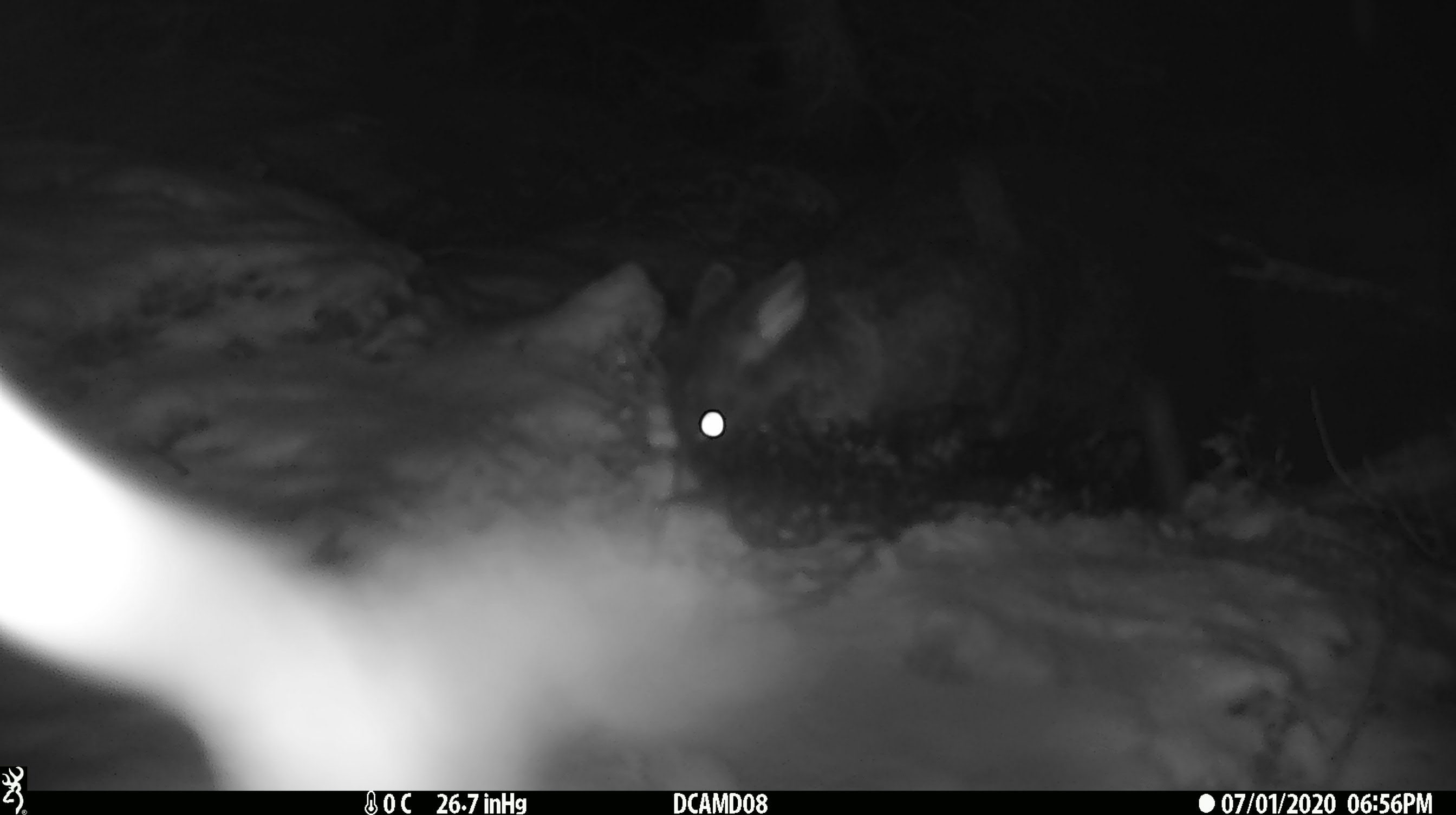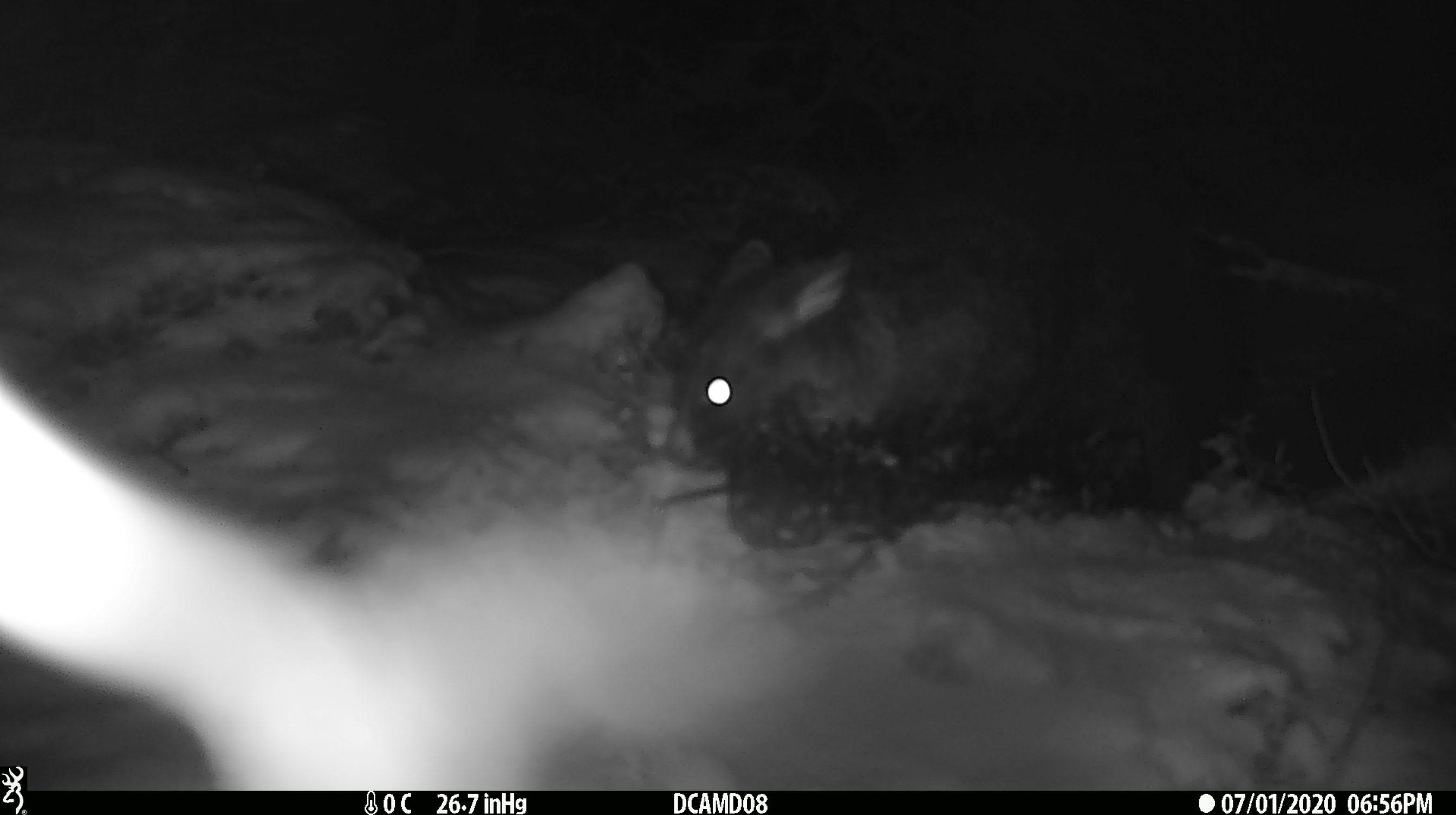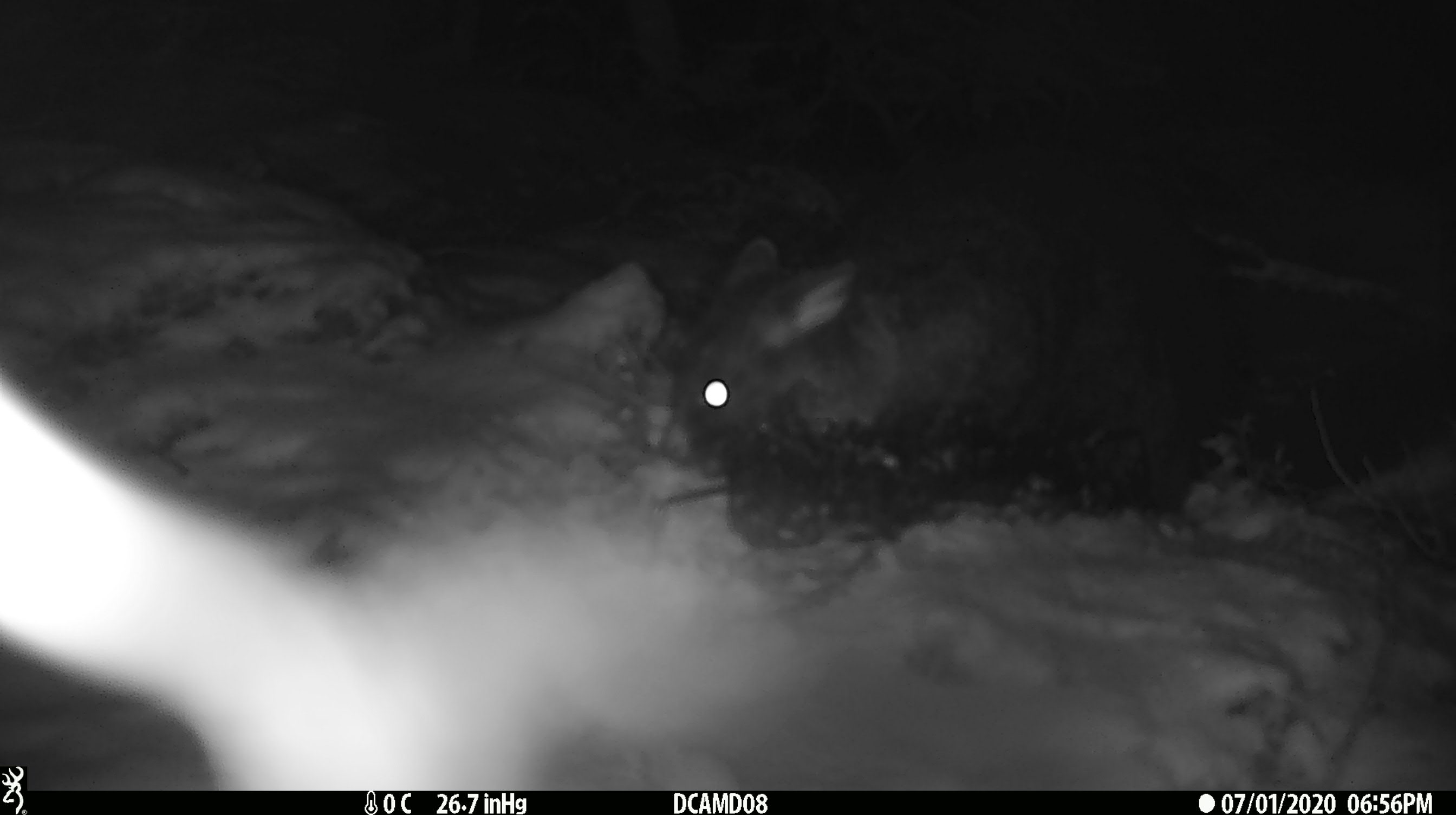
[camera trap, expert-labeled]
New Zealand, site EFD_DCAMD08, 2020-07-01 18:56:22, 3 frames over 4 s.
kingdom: Animalia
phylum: Chordata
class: Mammalia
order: Diprotodontia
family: Phalangeridae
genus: Trichosurus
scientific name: Trichosurus vulpecula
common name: common brushtail possum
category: possum